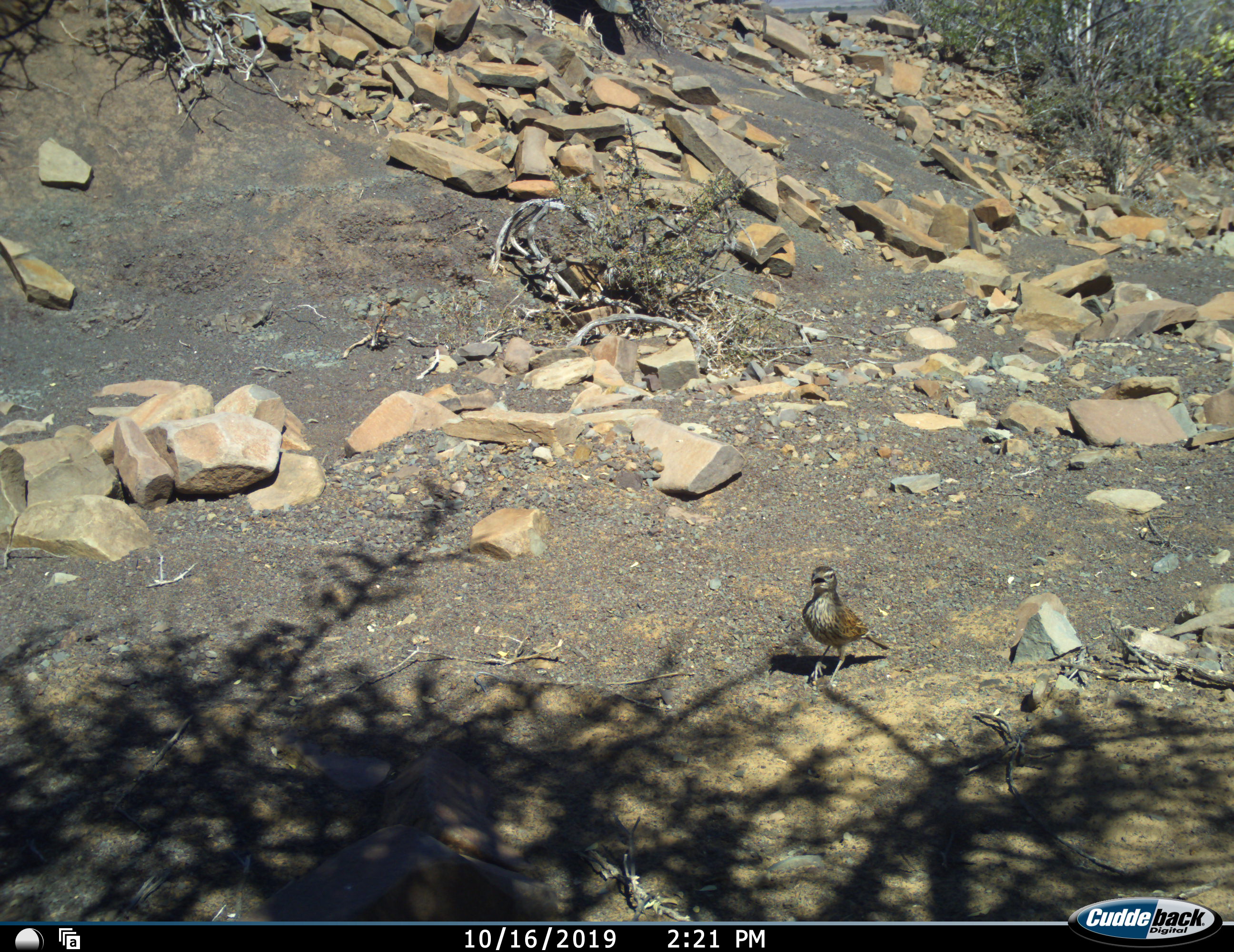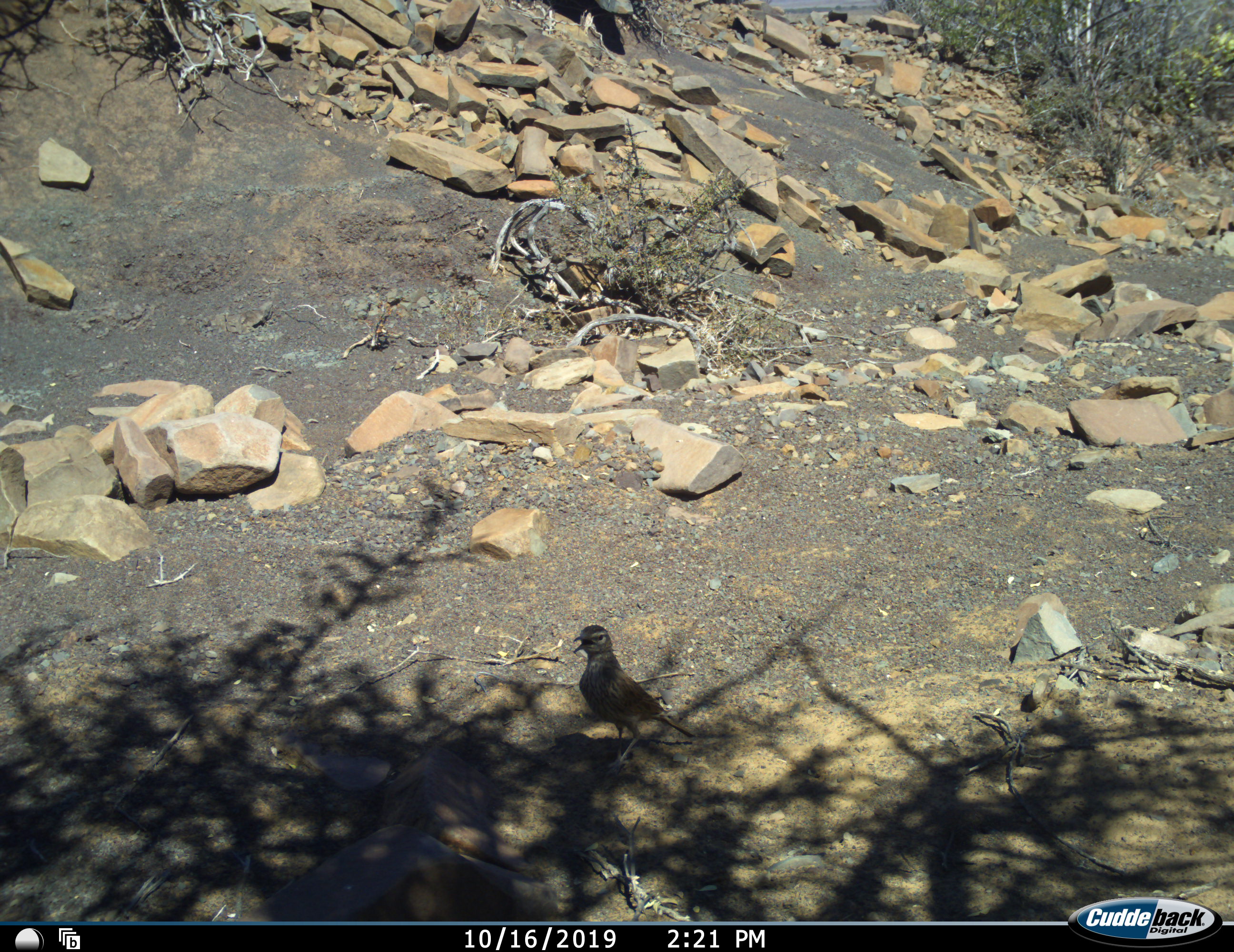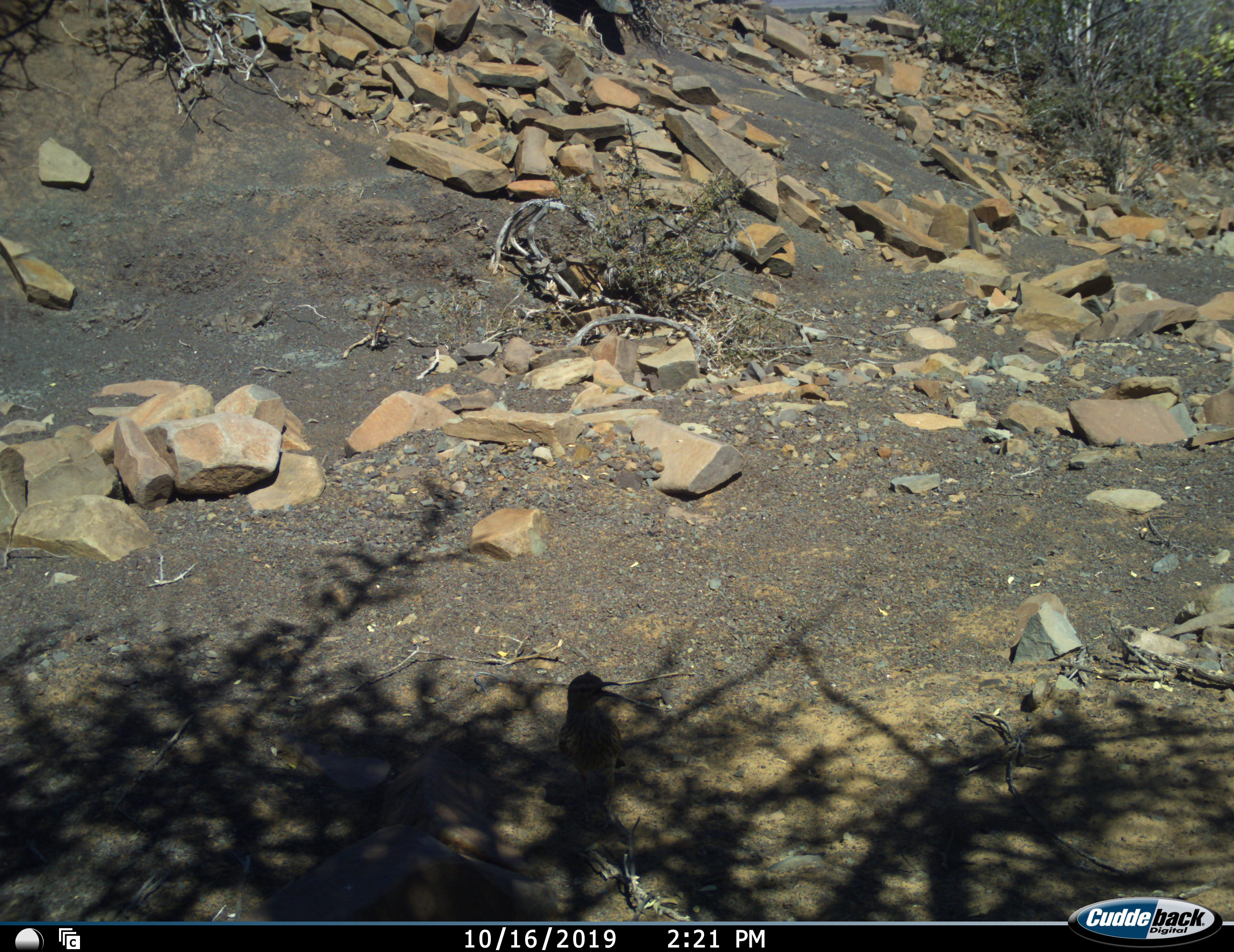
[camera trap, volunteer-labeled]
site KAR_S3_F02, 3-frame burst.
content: unidentified animal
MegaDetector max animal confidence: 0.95